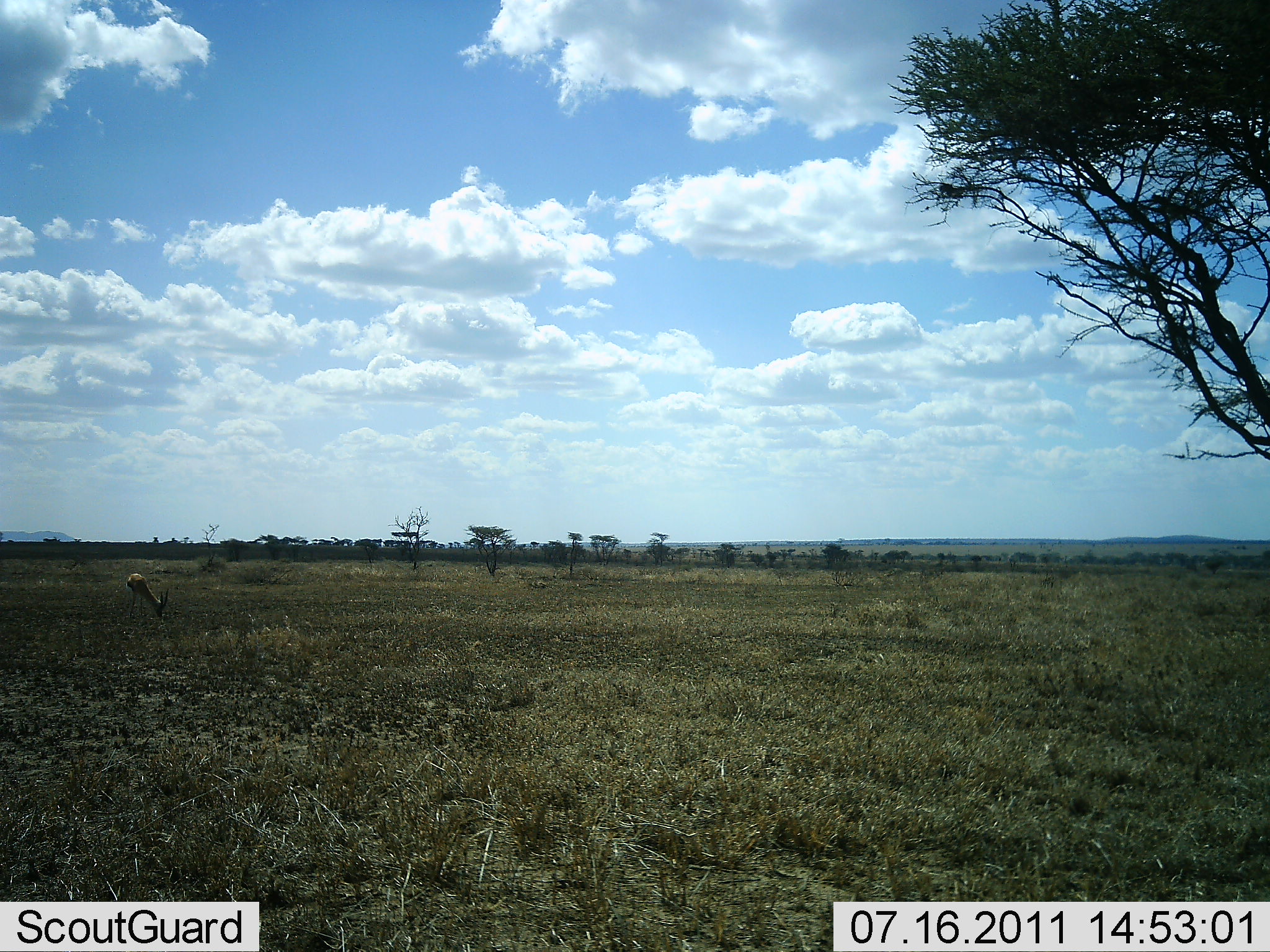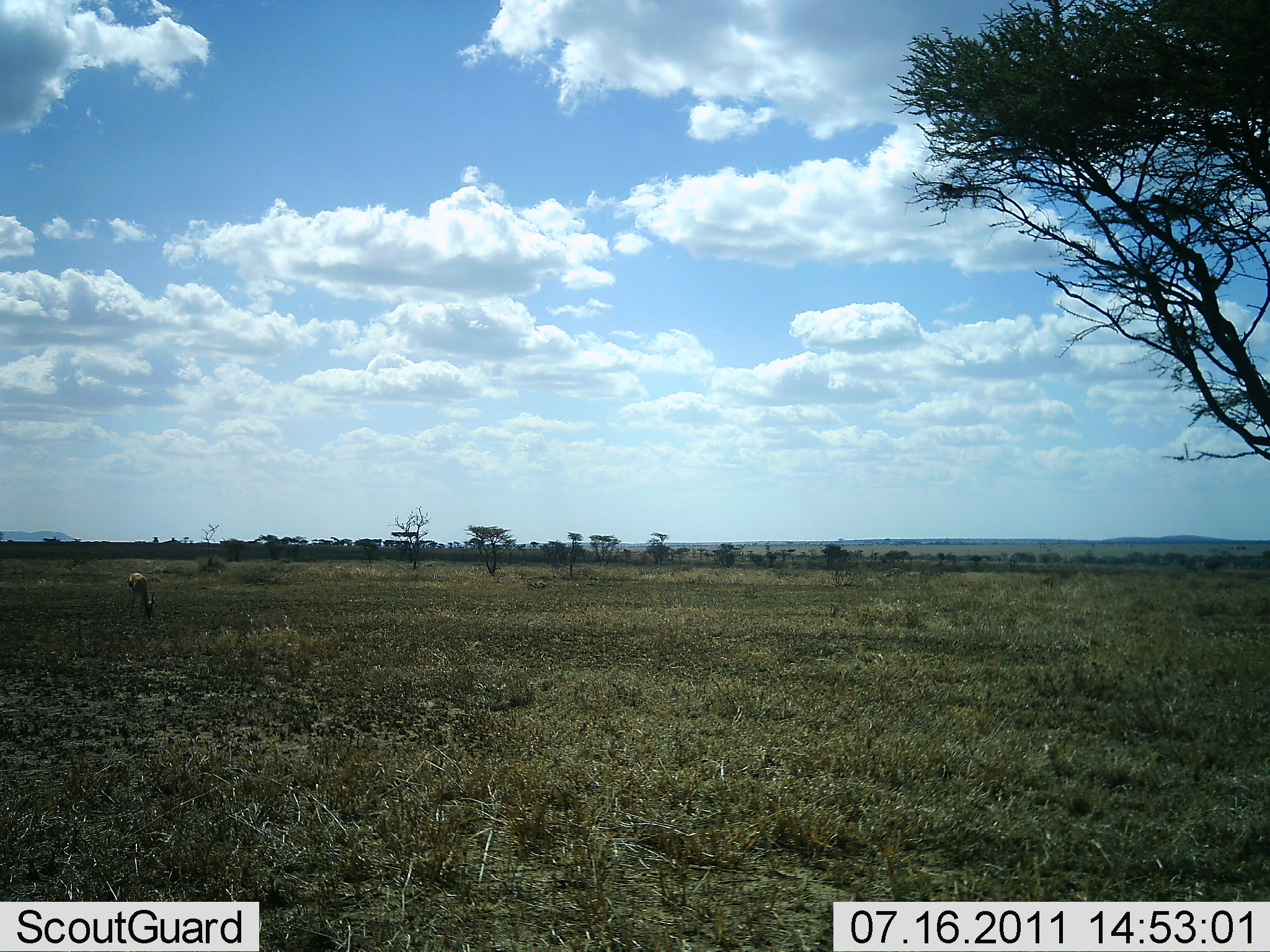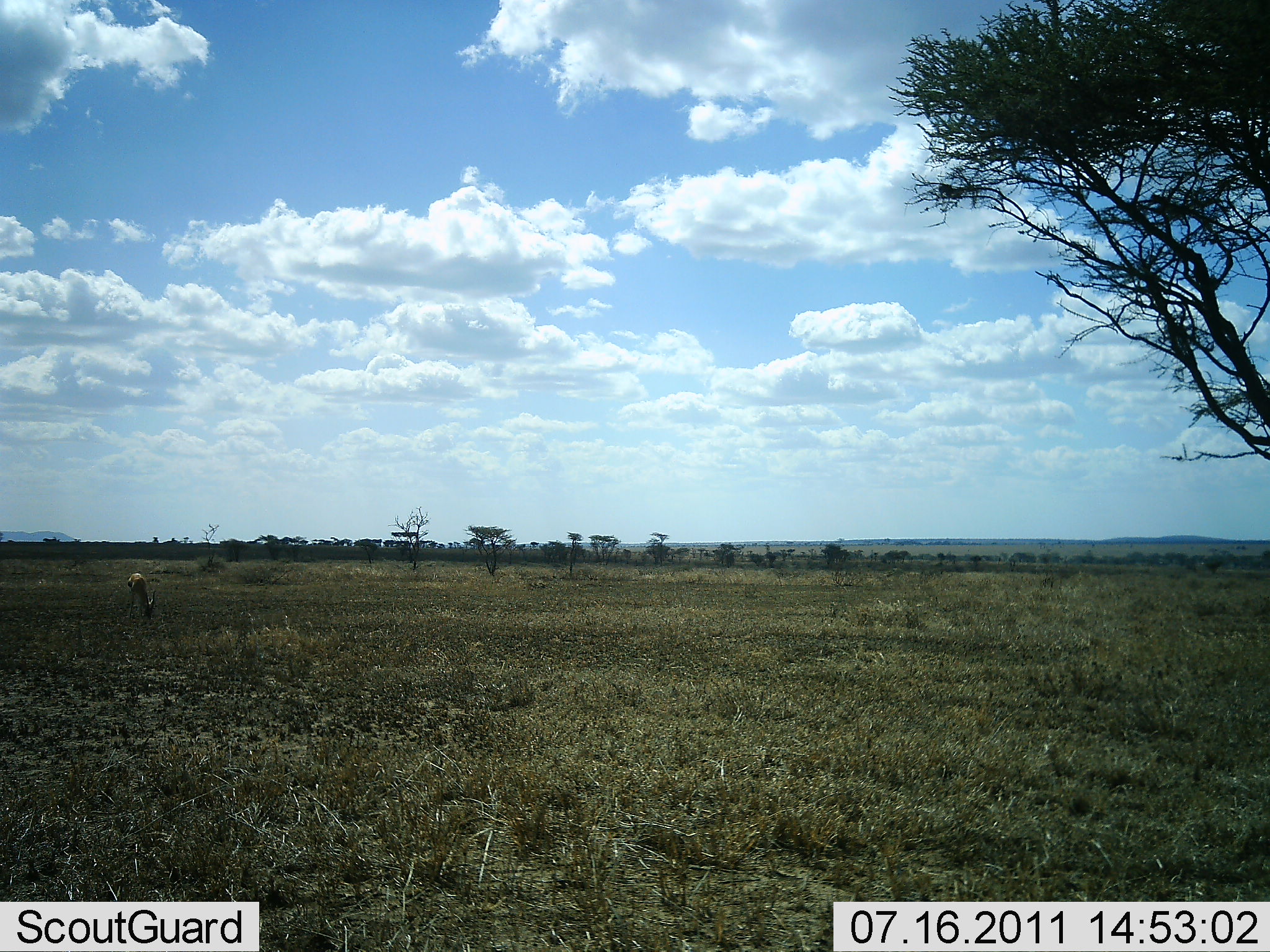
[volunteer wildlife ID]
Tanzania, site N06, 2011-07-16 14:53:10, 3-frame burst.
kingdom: Animalia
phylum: Chordata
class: Mammalia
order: Artiodactyla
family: Bovidae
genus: Eudorcas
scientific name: Eudorcas thomsonii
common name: thomson's gazelle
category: gazellethomsons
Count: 1.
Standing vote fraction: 18%.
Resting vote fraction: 0%.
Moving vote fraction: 0%.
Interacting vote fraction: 0%.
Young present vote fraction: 9%.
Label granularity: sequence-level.